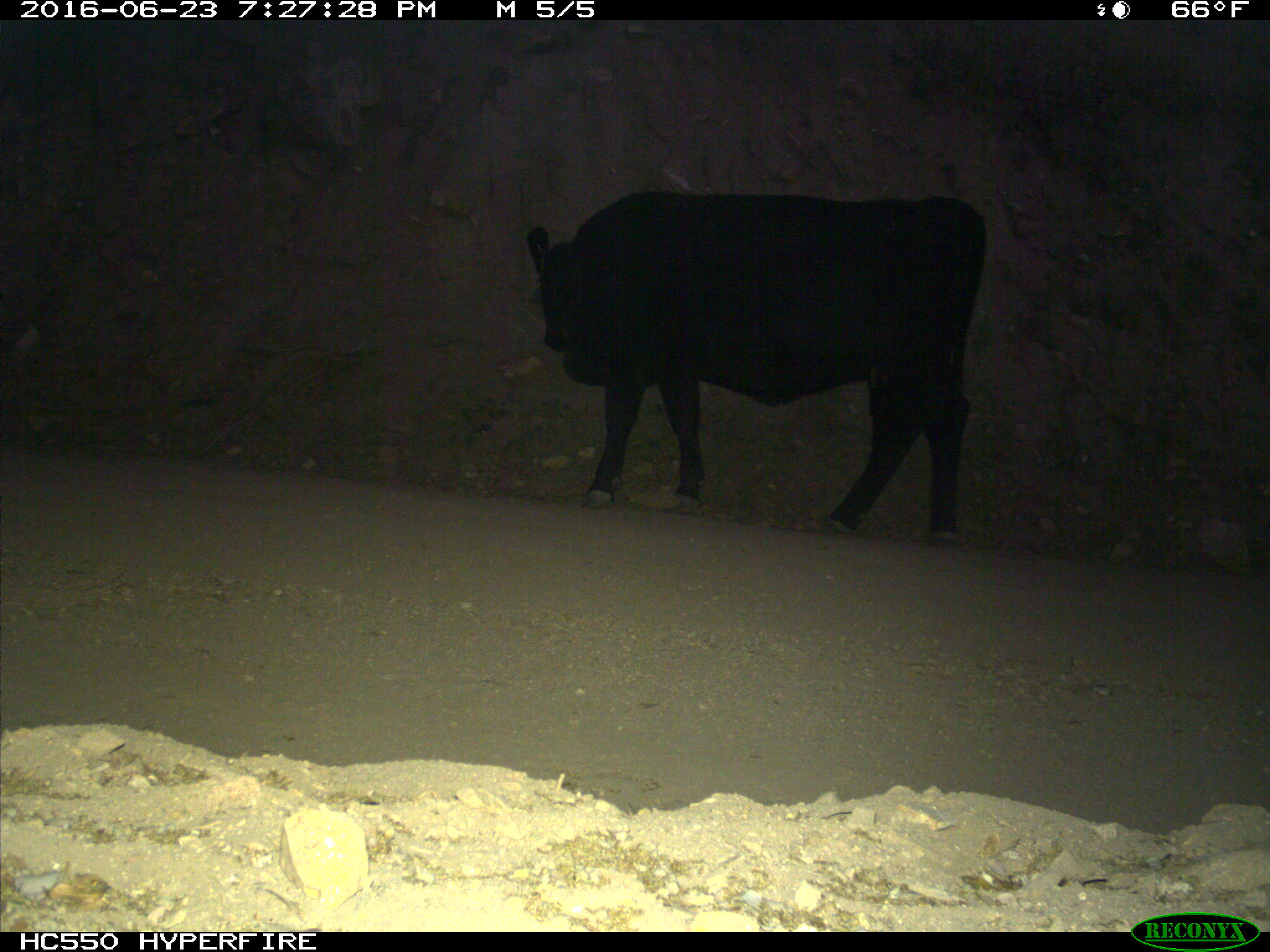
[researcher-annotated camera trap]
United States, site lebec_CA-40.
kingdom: Animalia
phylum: Chordata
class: Mammalia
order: Artiodactyla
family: Bovidae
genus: Bos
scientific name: Bos taurus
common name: domestic cow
Bos taurus (domestic cow).